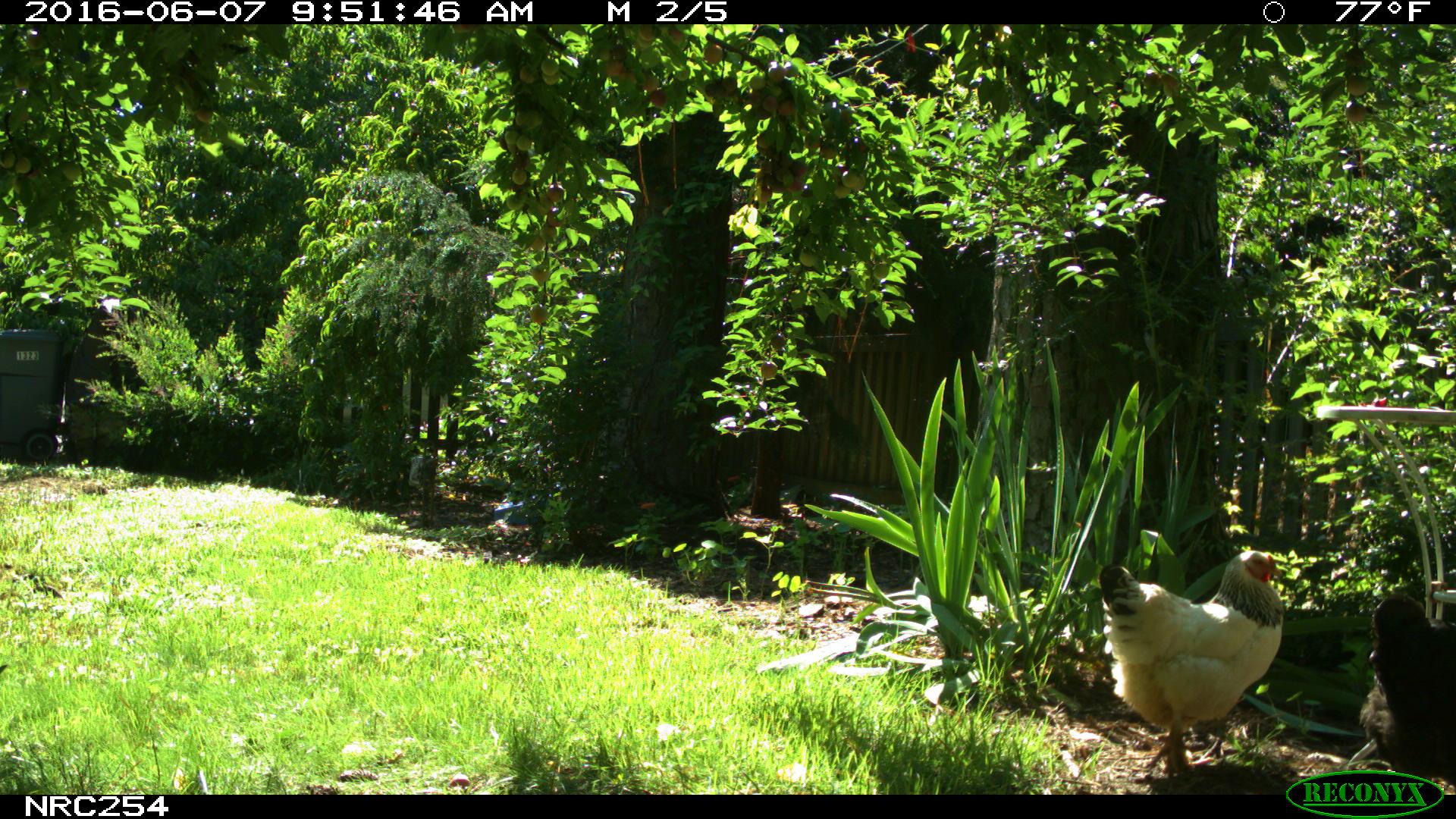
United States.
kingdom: Animalia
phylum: Chordata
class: Aves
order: Galliformes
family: Phasianidae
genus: Gallus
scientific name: Gallus gallus domesticus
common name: domestic chicken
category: Chicken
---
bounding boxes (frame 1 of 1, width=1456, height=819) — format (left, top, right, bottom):
Chicken: (1088, 537, 1307, 776); (1354, 567, 1456, 785)